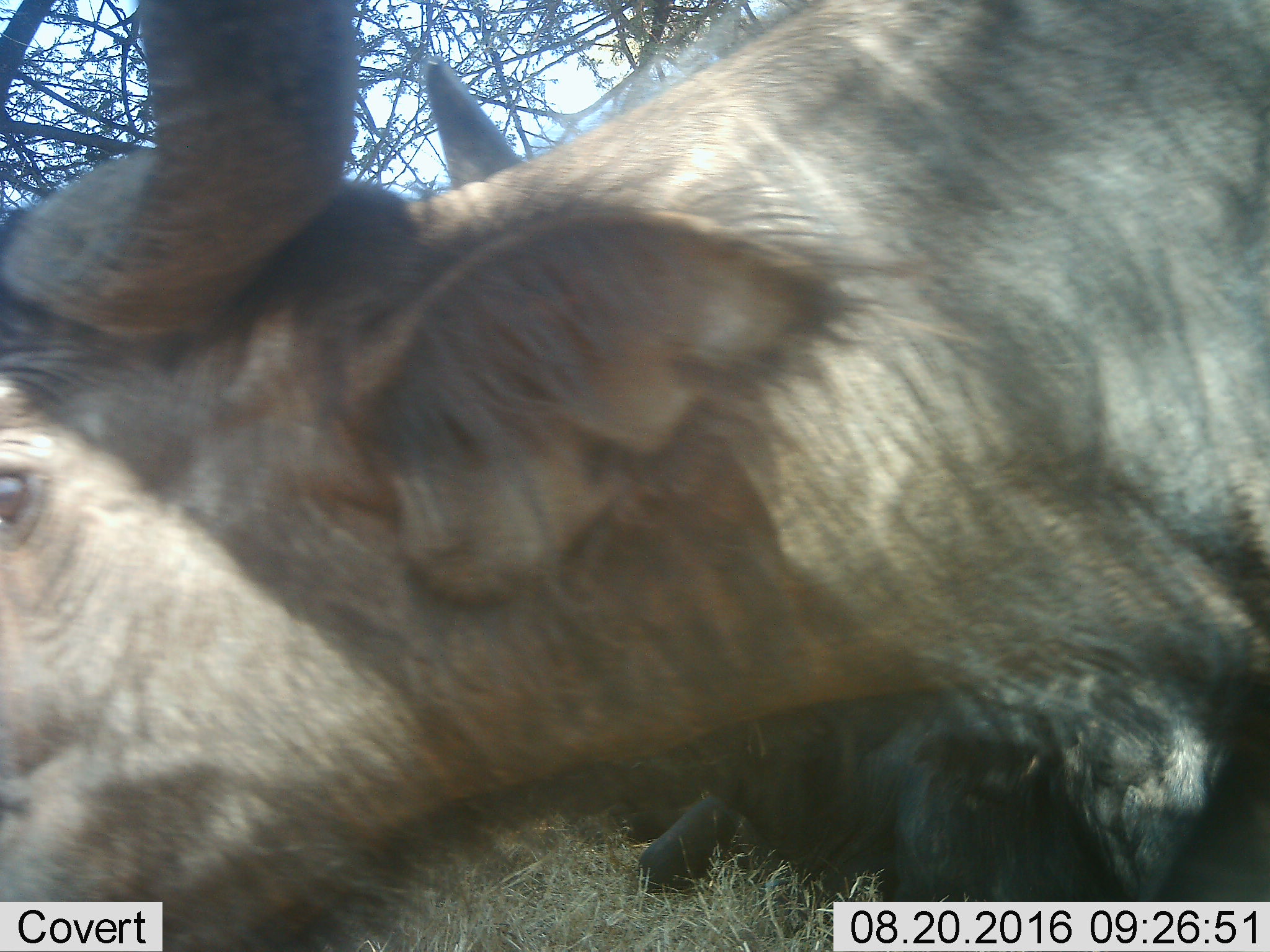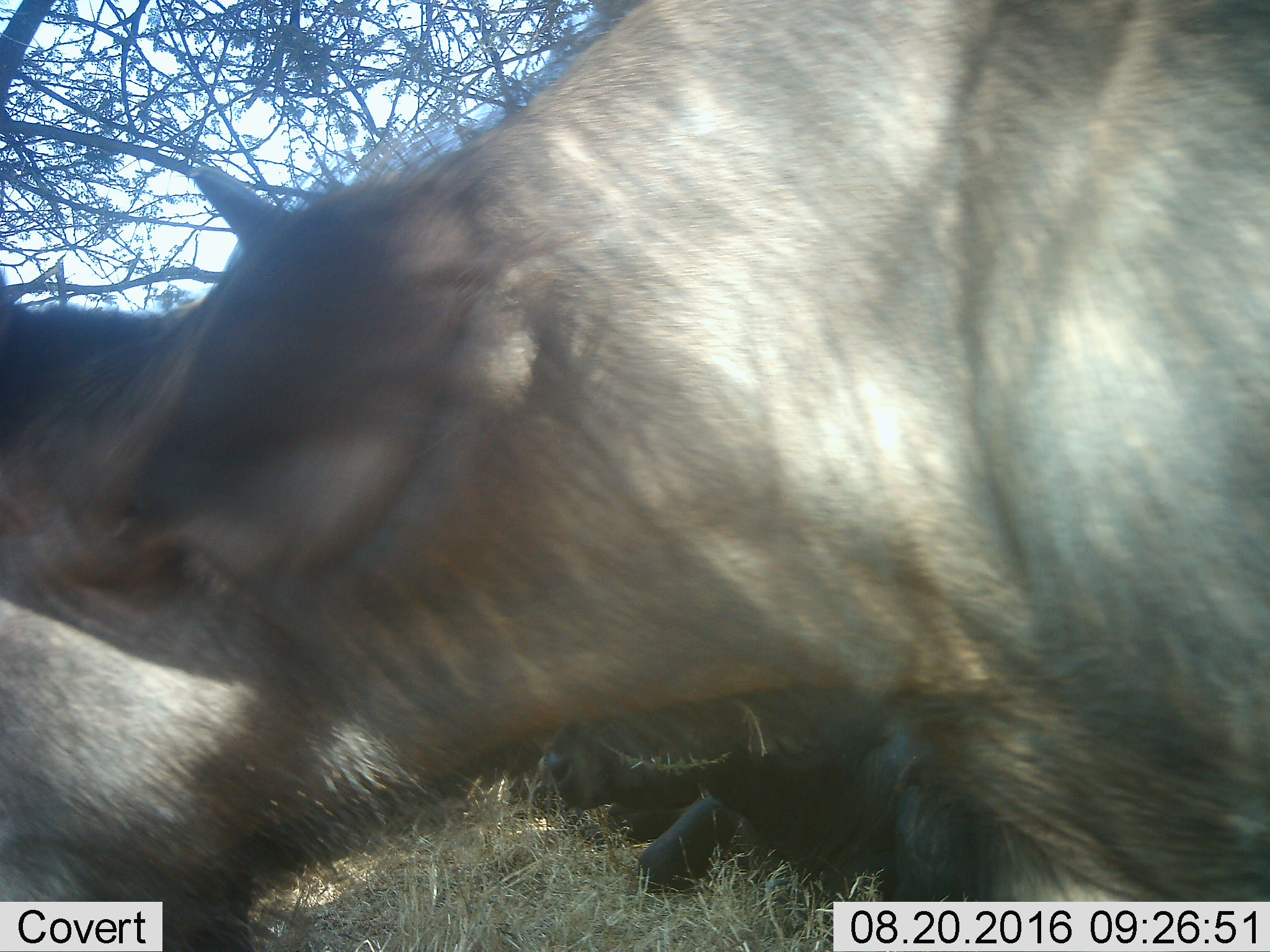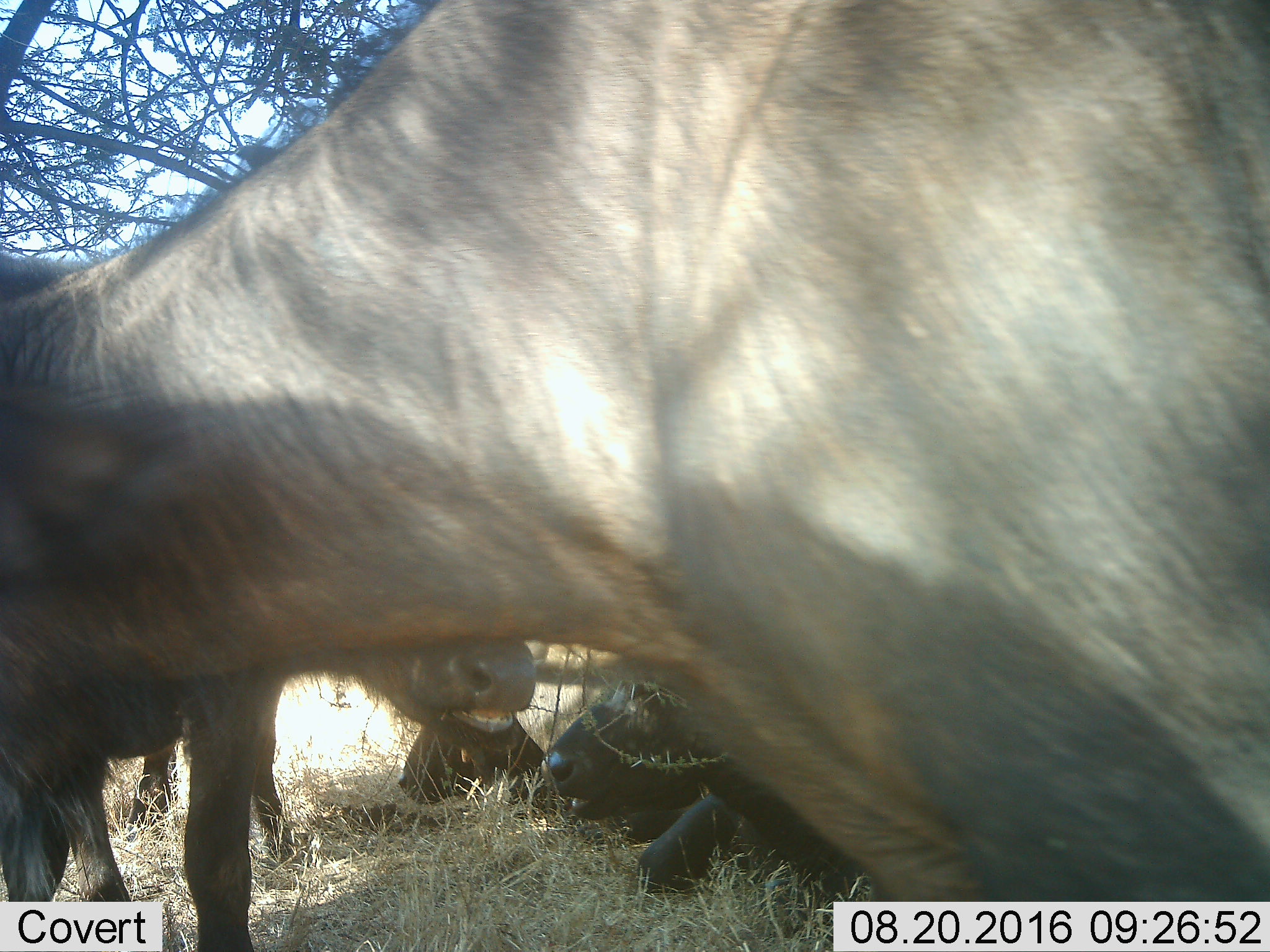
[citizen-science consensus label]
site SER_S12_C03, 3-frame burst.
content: unidentified animal